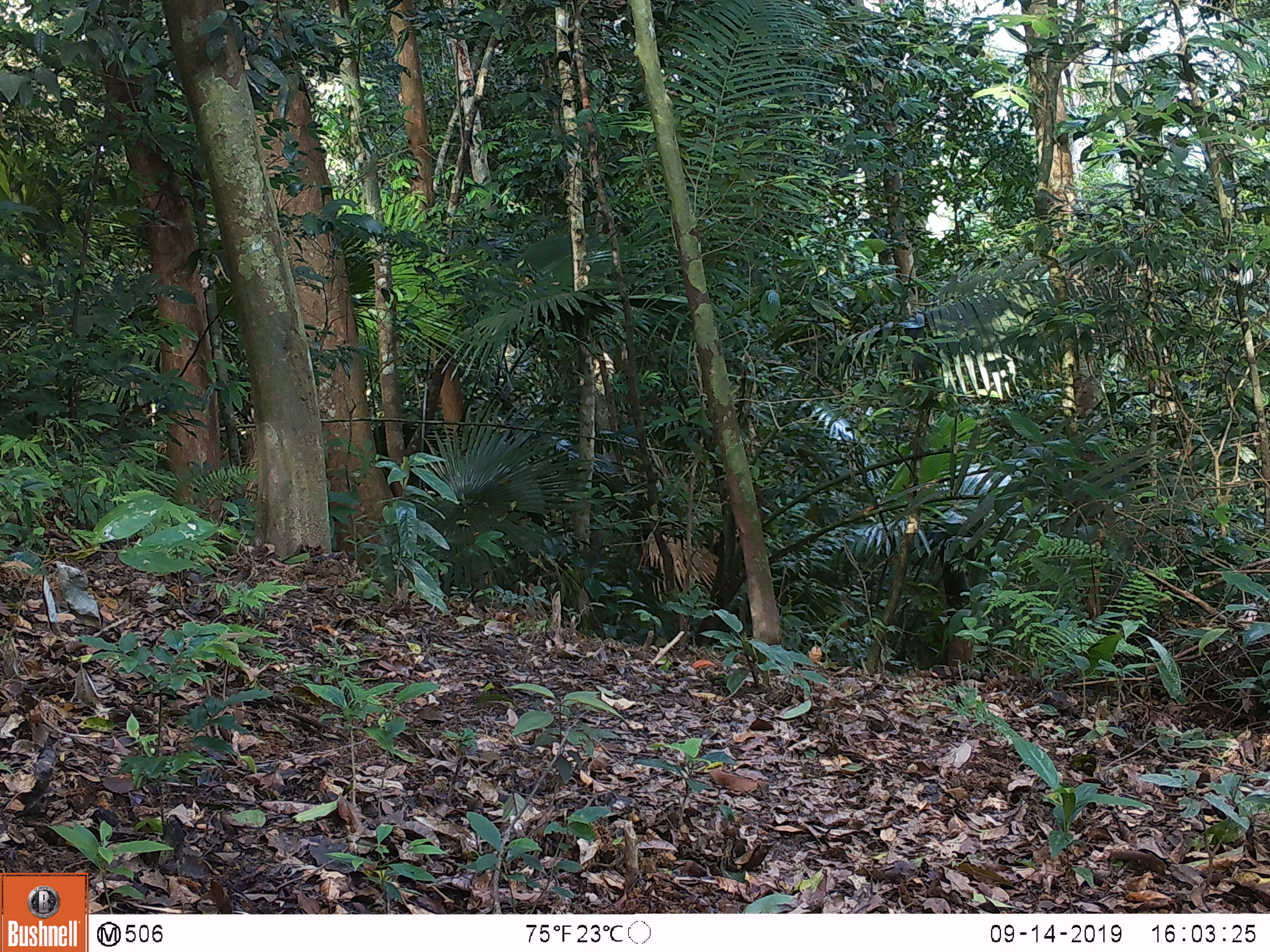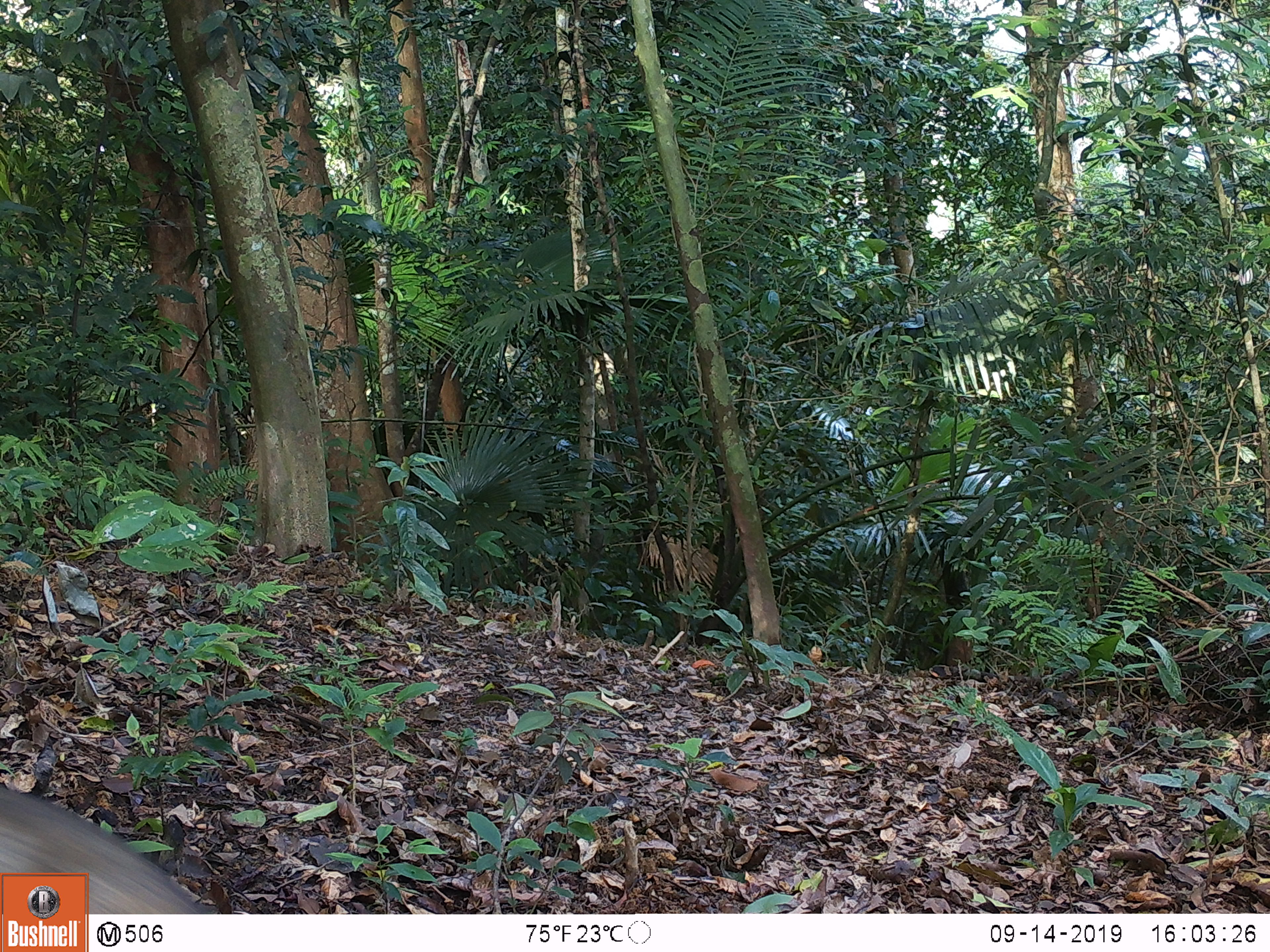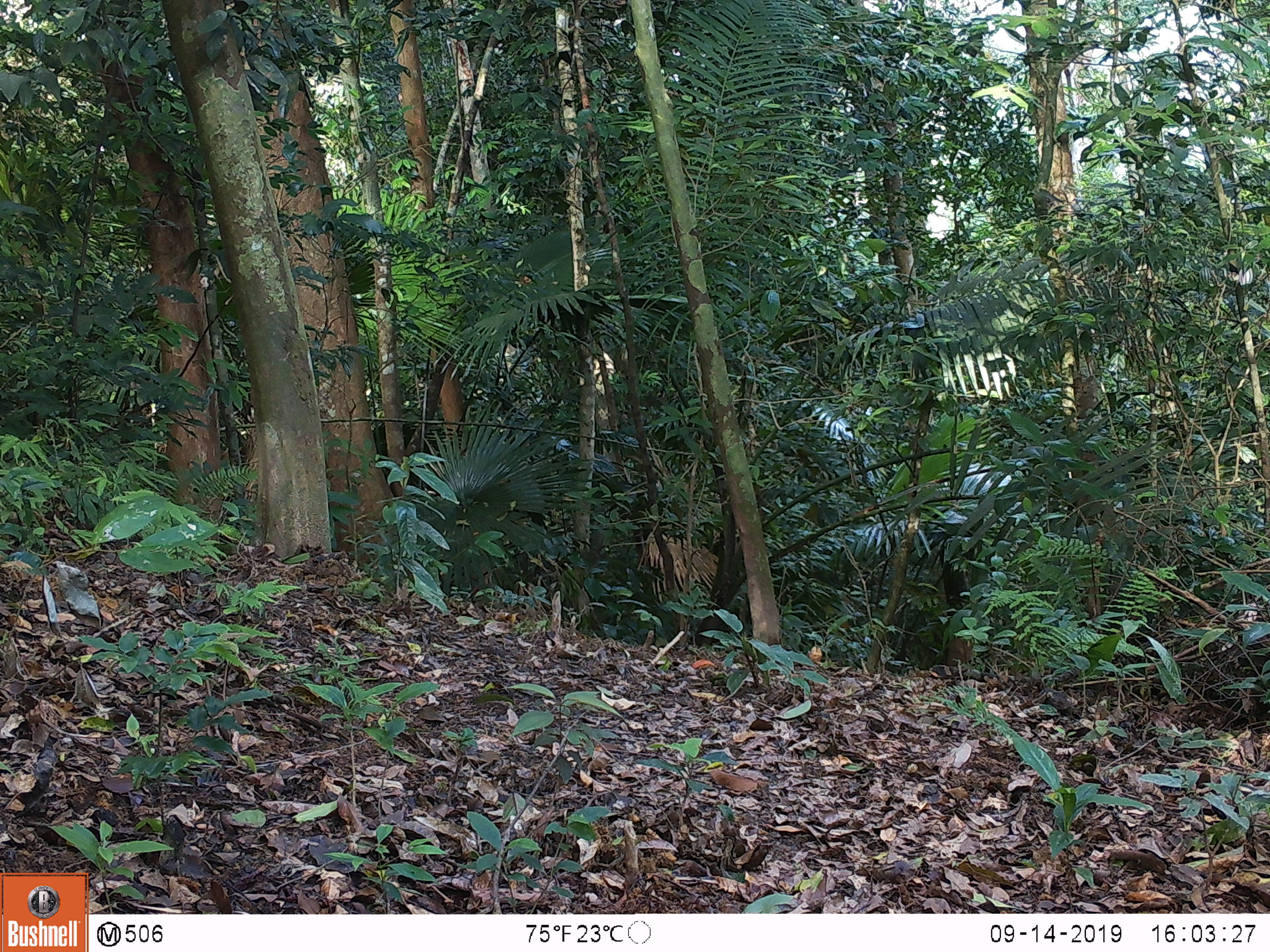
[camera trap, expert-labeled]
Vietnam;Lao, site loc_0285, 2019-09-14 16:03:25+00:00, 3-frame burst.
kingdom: Animalia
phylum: Chordata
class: Mammalia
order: Primates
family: Cercopithecidae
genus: Macaca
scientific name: Macaca nemestrina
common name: pig-tailed macaque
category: pig tailed macaque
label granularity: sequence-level